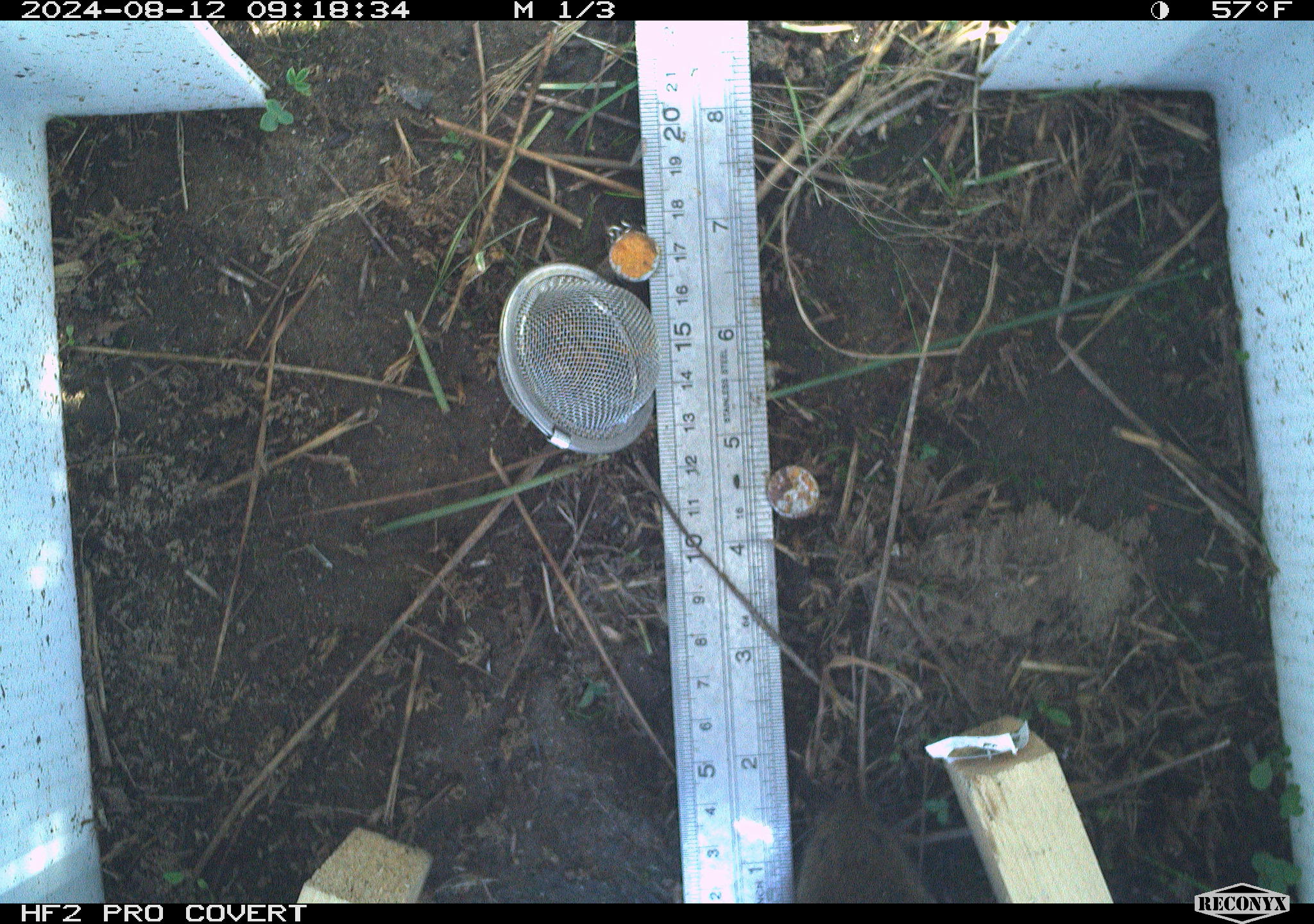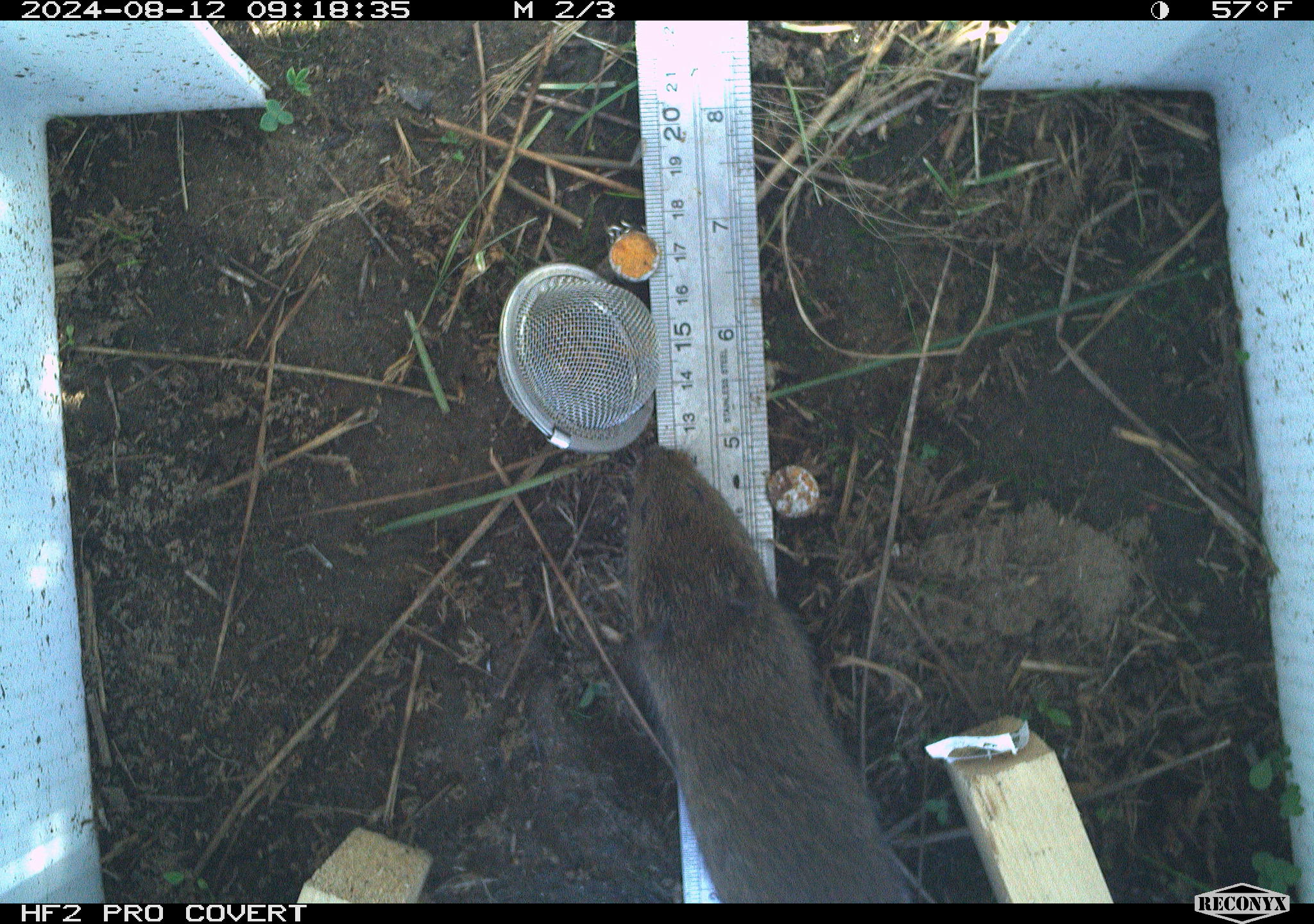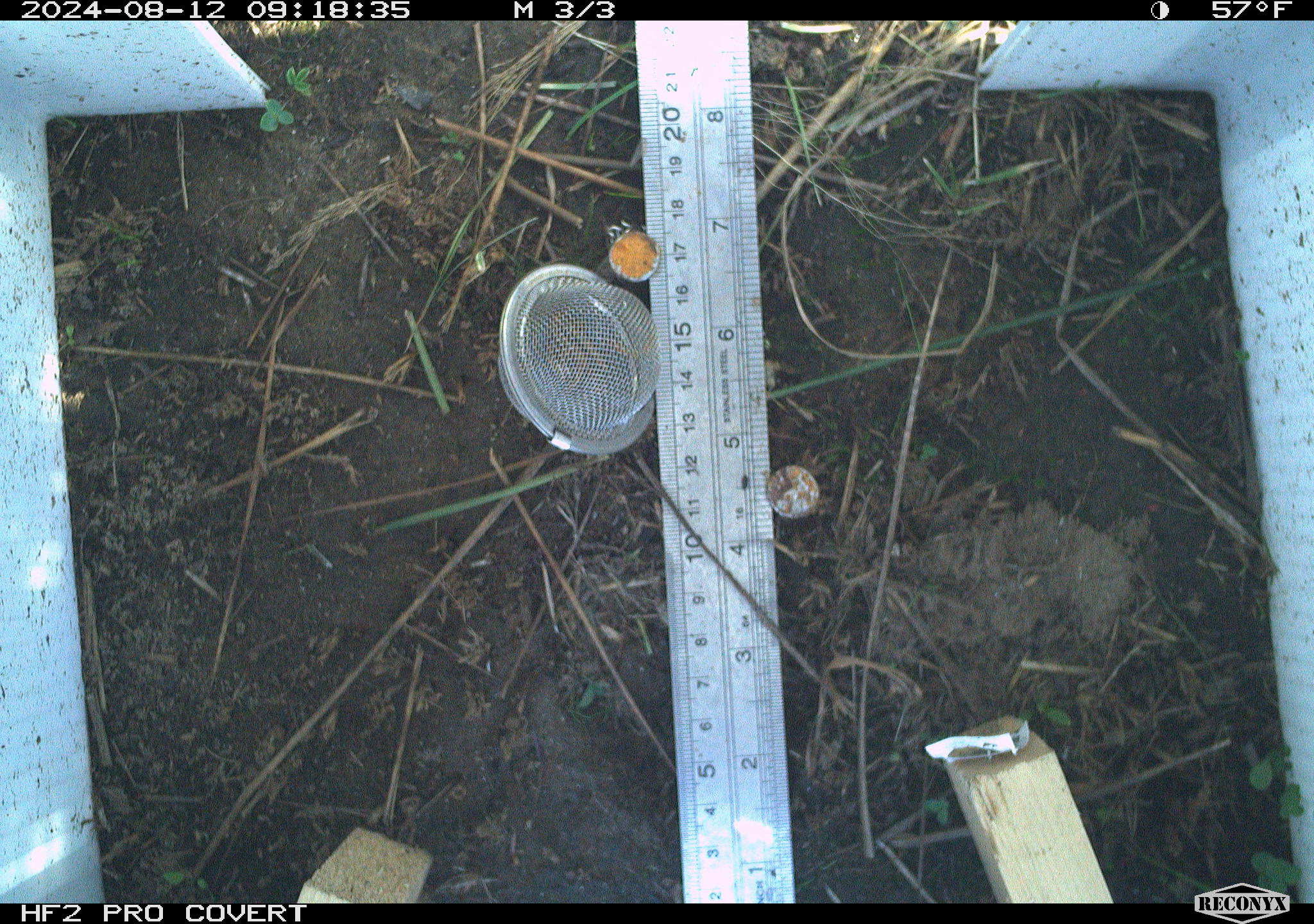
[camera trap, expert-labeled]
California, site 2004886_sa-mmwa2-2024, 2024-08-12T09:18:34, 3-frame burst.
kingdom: Animalia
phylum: Chordata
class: Mammalia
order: Rodentia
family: Cricetidae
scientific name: Arvicolinae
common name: voles, lemmings, and muskrats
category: arvicolinae subfamily